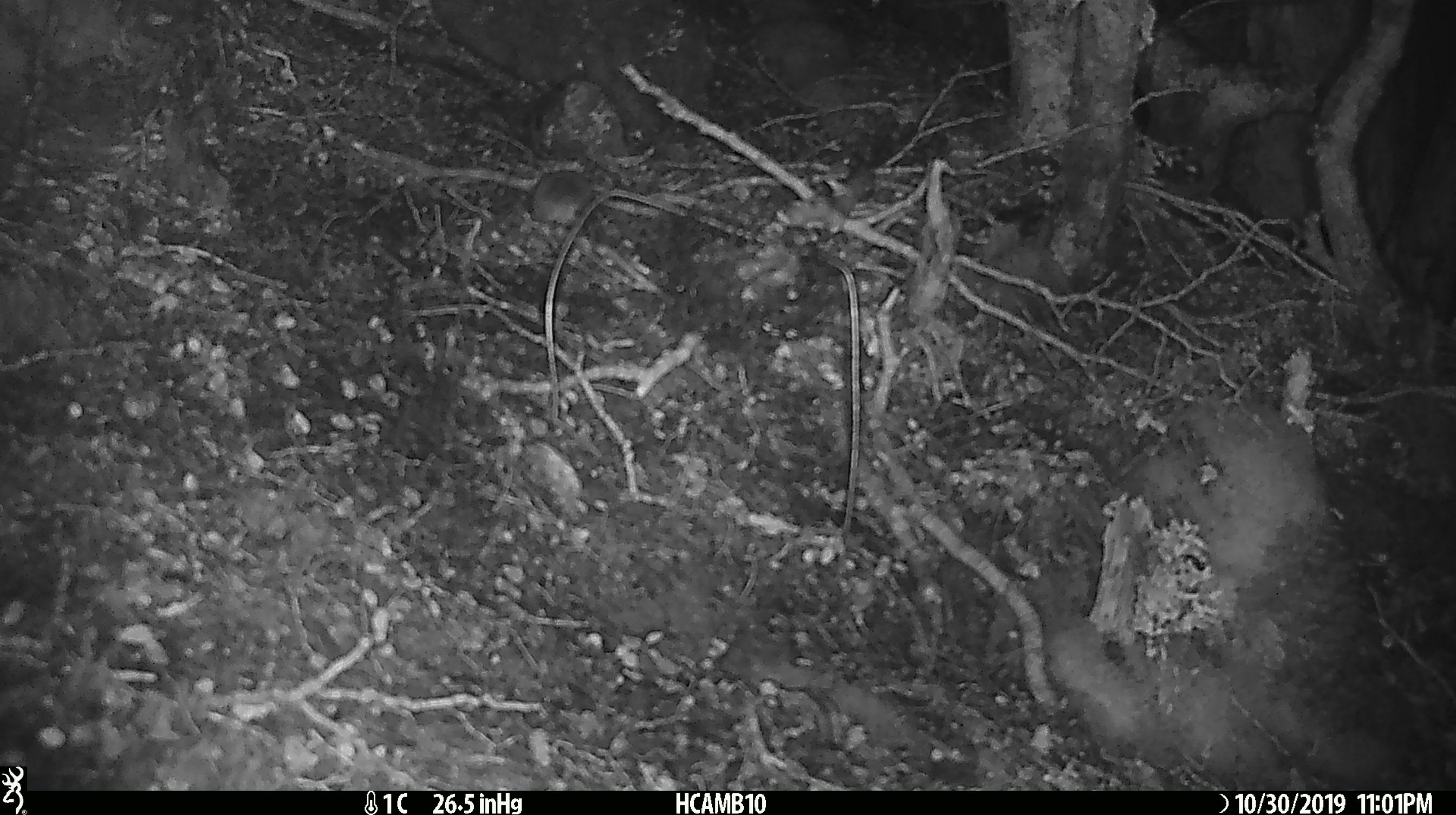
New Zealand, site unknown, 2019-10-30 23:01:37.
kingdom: Animalia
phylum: Chordata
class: Mammalia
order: Rodentia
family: Muridae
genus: Mus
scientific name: Mus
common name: mouse